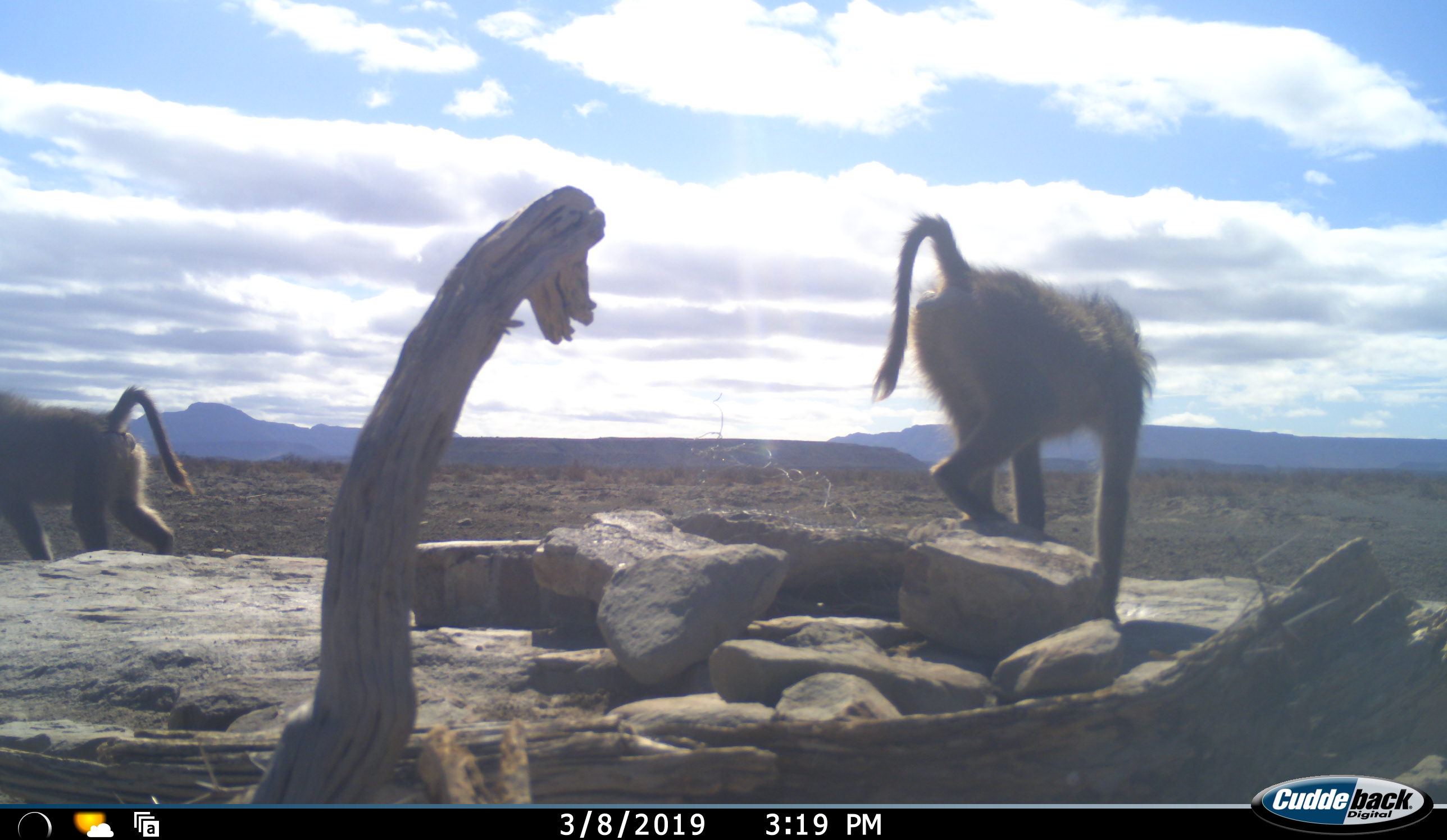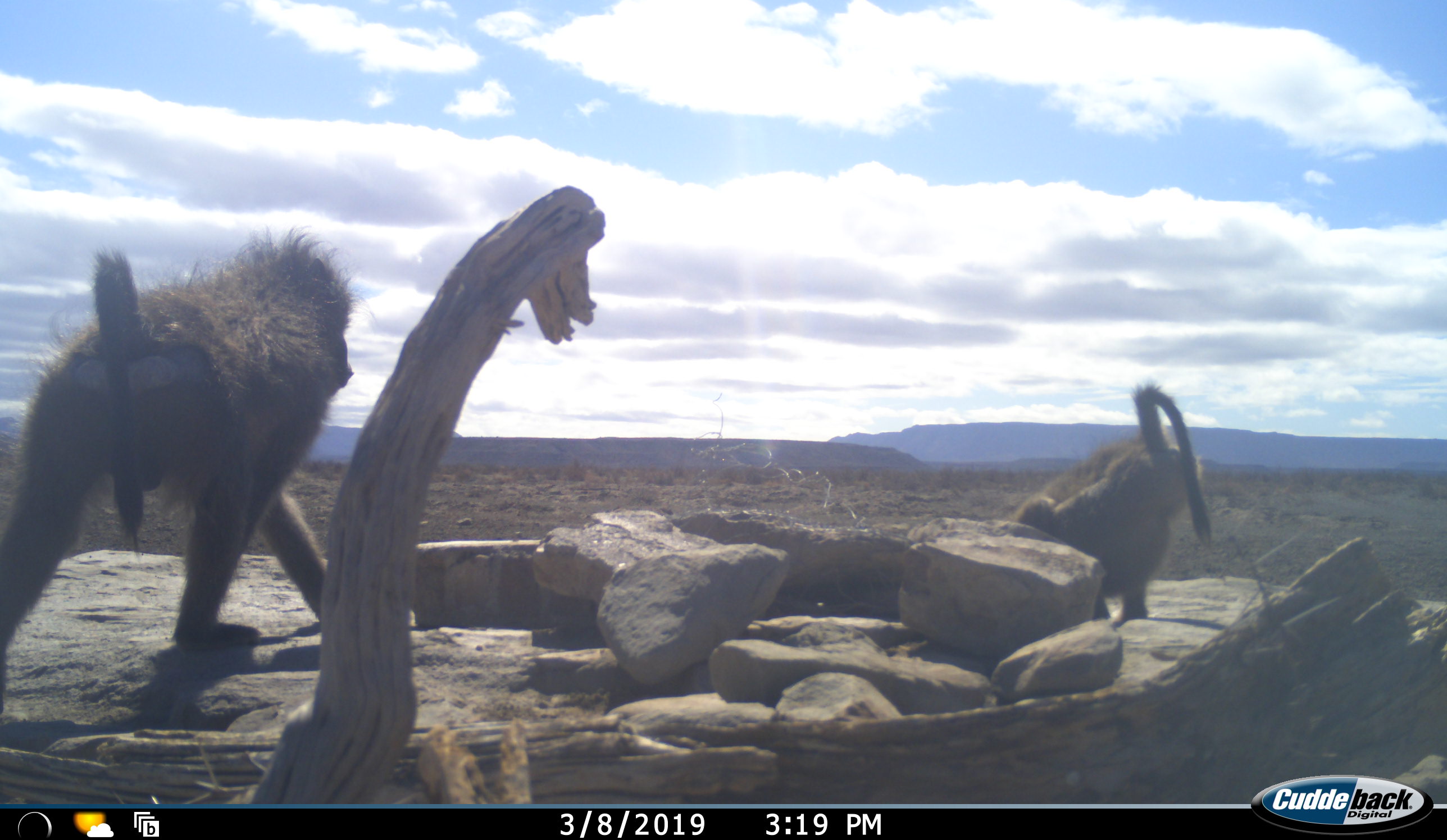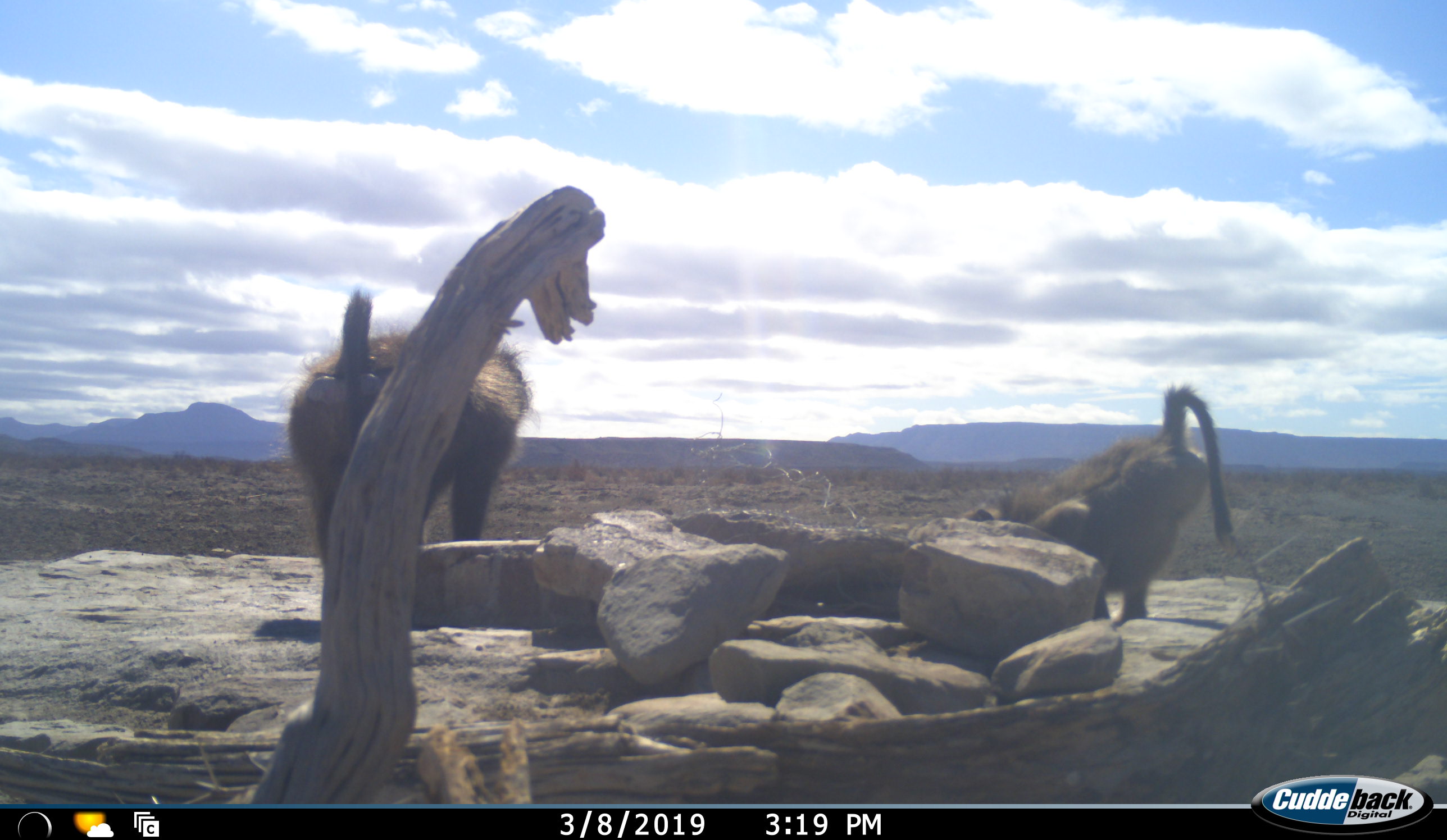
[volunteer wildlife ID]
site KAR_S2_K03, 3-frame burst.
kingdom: Animalia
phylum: Chordata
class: Mammalia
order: Primates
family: Cercopithecidae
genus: Papio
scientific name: Papio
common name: baboon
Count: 2.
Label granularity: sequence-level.